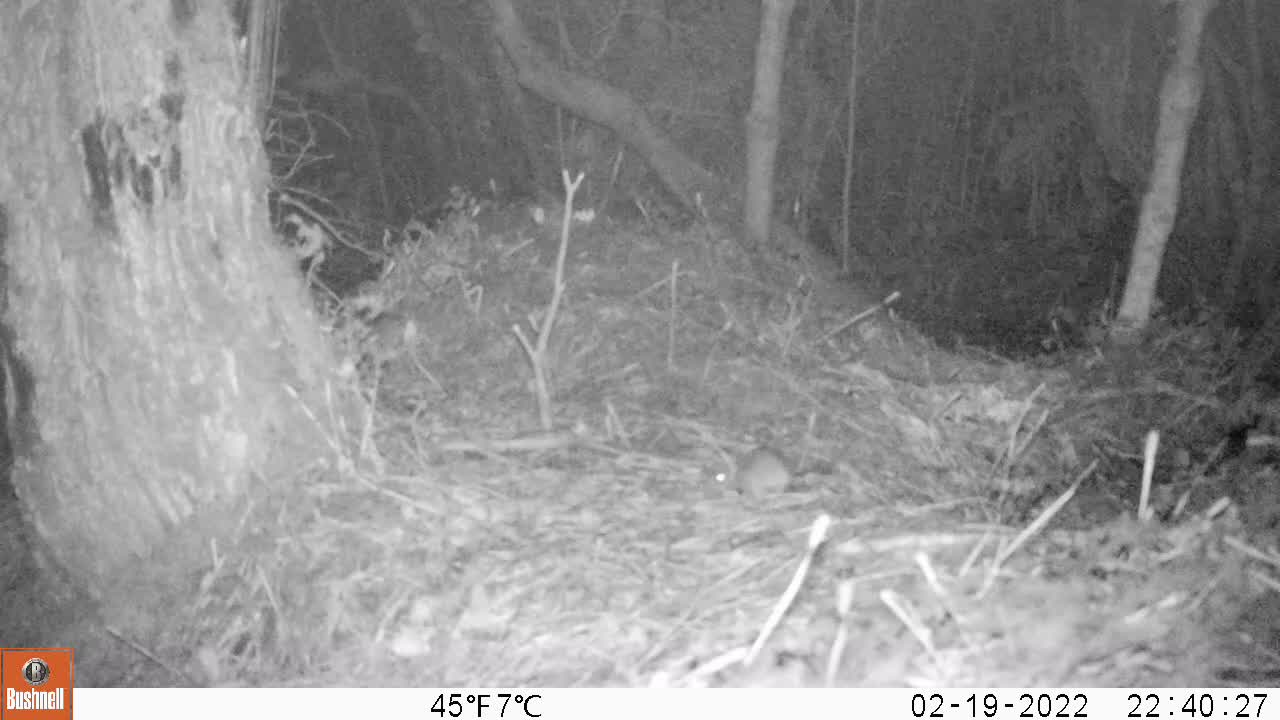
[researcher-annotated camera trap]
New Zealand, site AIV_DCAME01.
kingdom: Animalia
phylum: Chordata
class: Mammalia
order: Rodentia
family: Muridae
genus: Mus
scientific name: Mus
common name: mouse